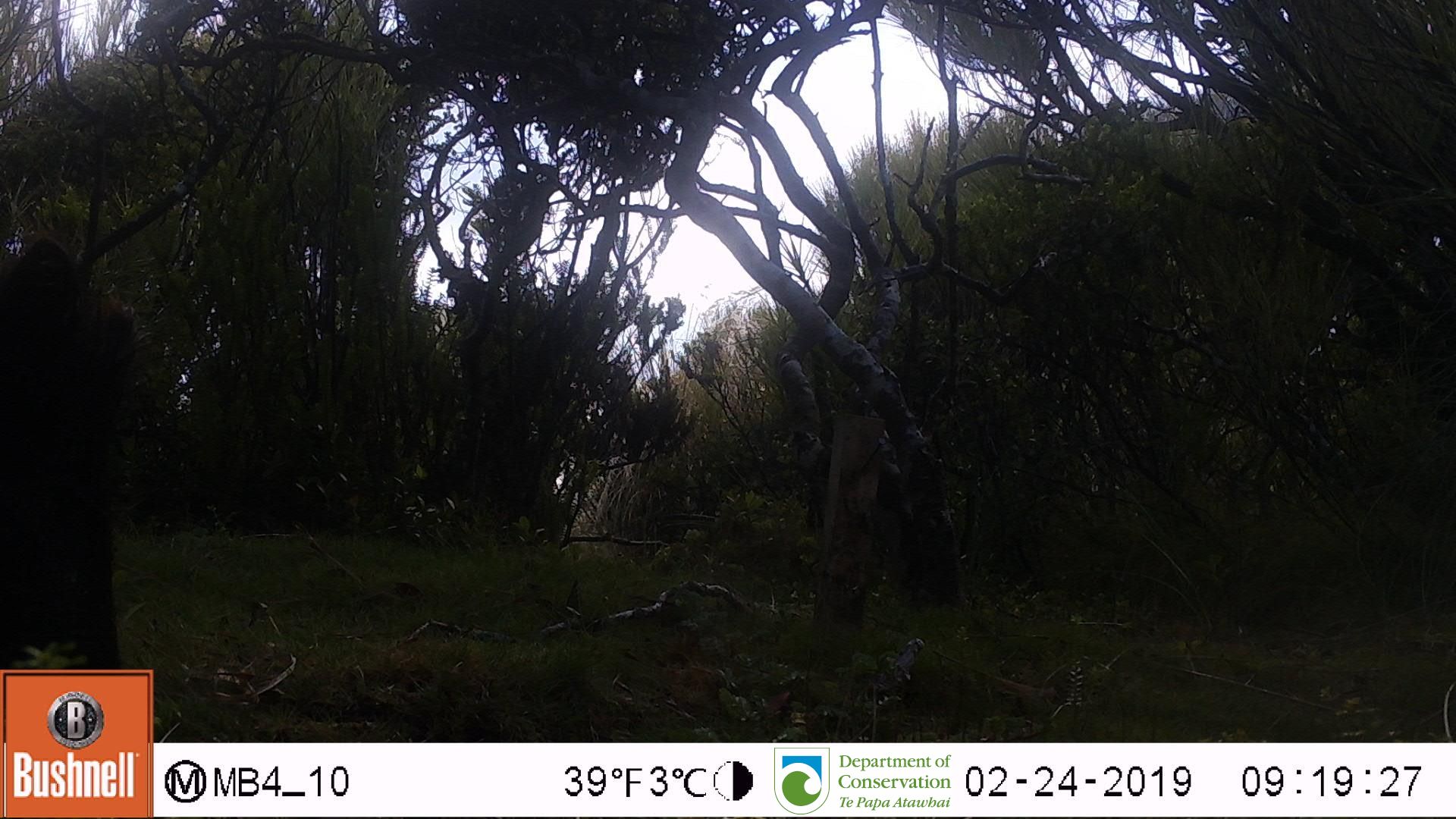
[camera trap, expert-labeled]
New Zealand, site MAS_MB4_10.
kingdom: Animalia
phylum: Chordata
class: Mammalia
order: Artiodactyla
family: Suidae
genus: Sus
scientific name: Sus scrofa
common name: pig